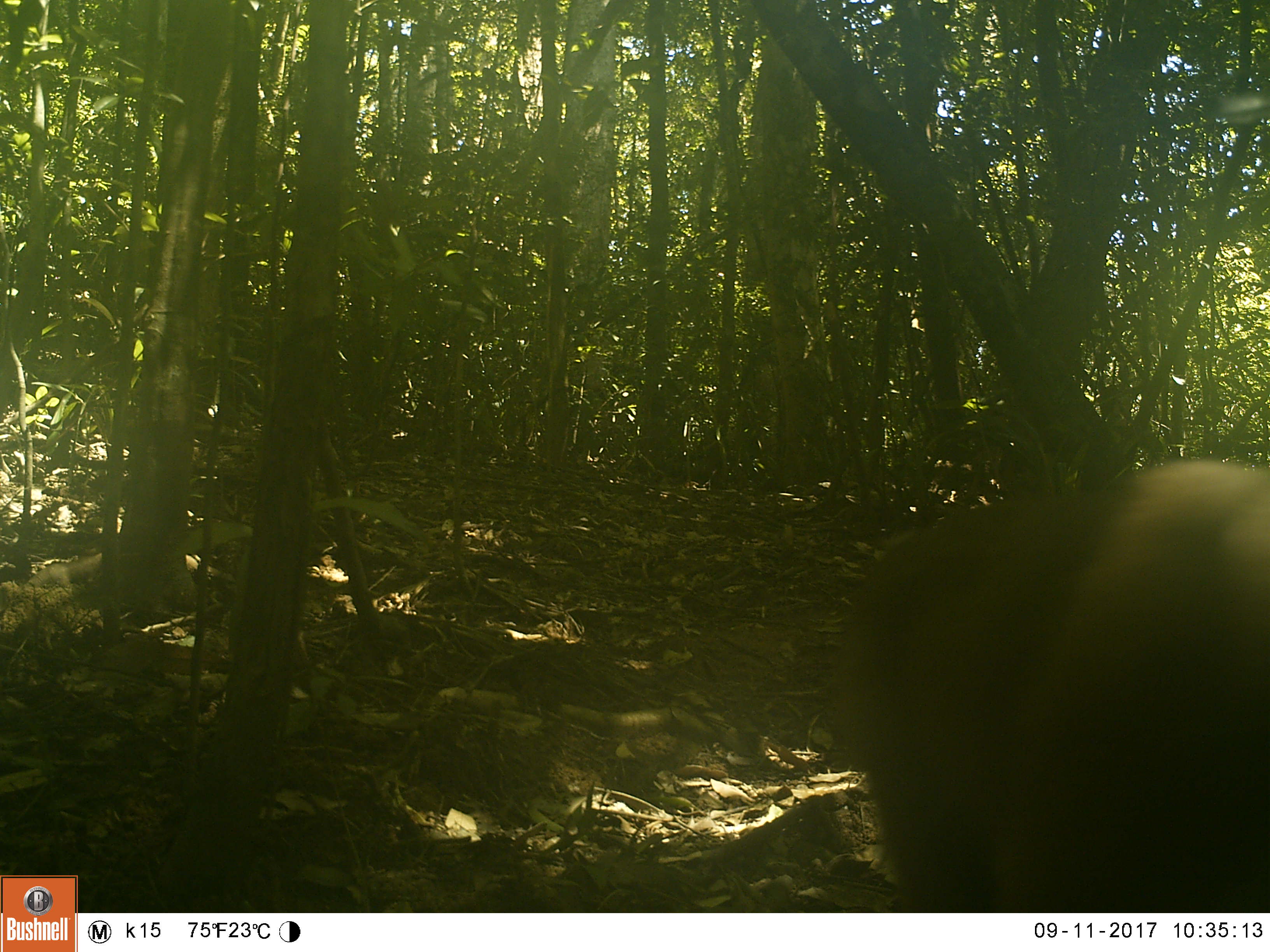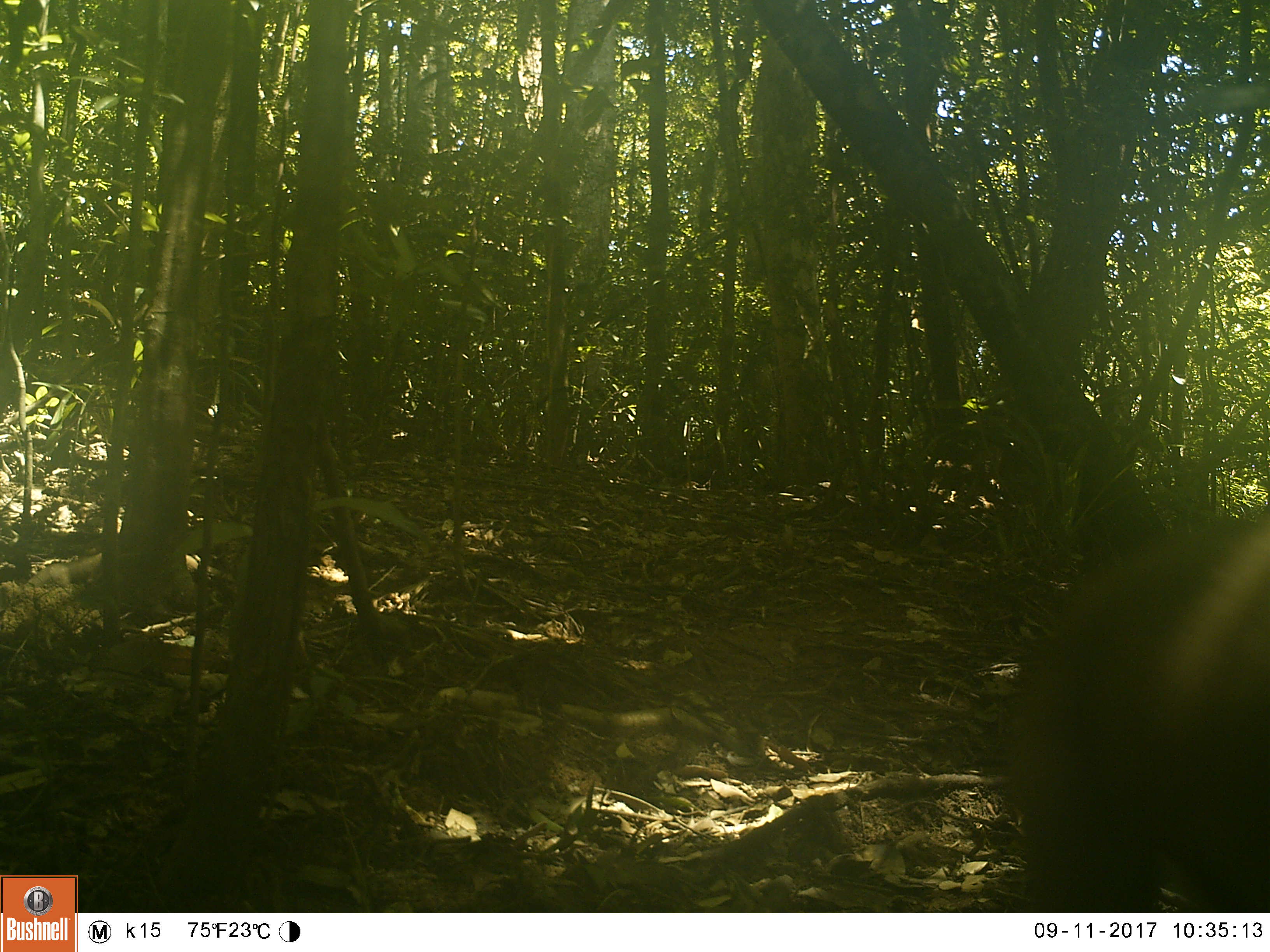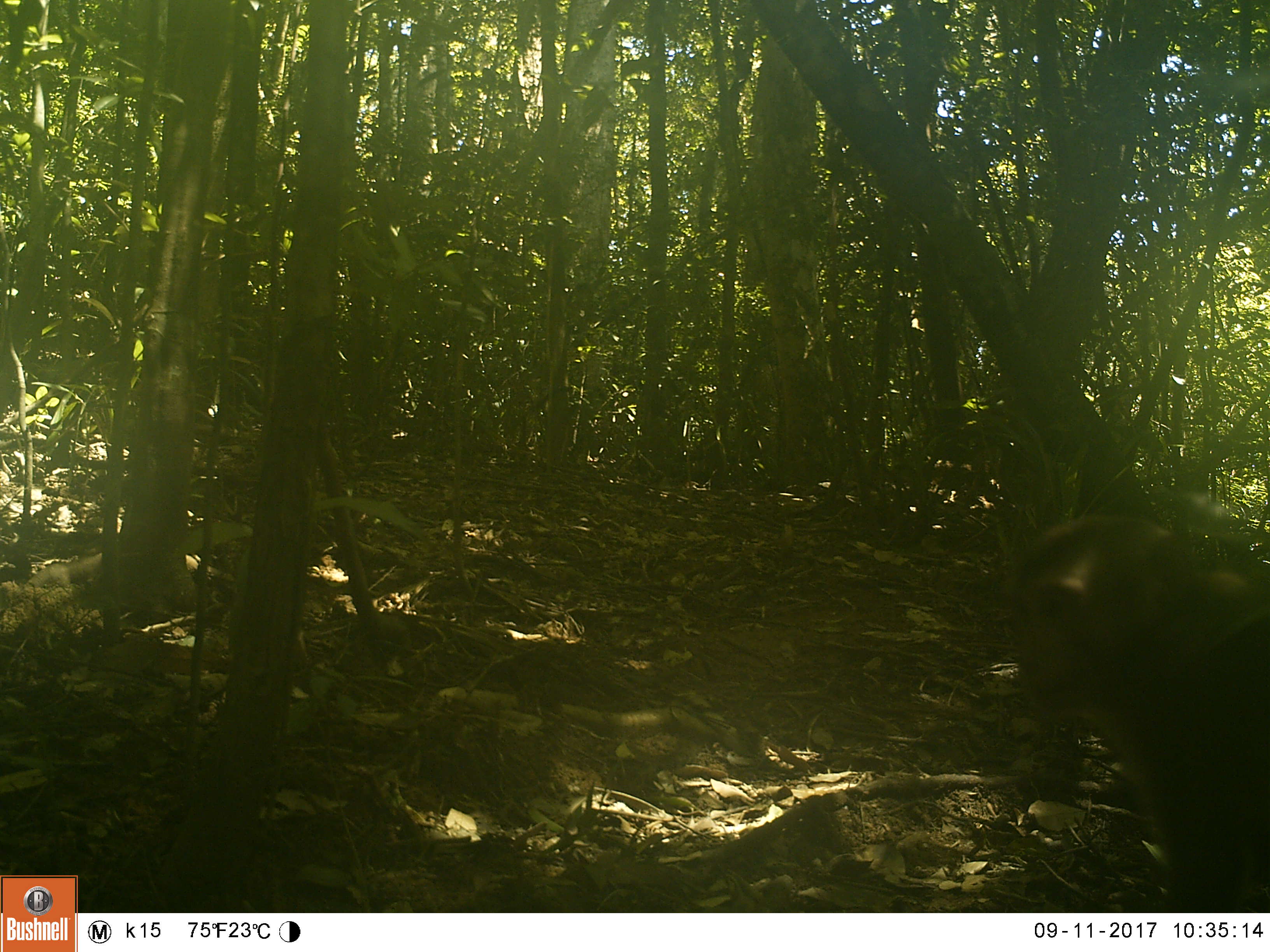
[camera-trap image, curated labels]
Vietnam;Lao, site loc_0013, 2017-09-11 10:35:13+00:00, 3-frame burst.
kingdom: Animalia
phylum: Chordata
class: Mammalia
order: Primates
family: Cercopithecidae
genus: Macaca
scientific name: Macaca nemestrina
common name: pig-tailed macaque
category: pig tailed macaque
Pig tailed macaque (pig-tailed macaque) (Macaca nemestrina). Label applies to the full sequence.